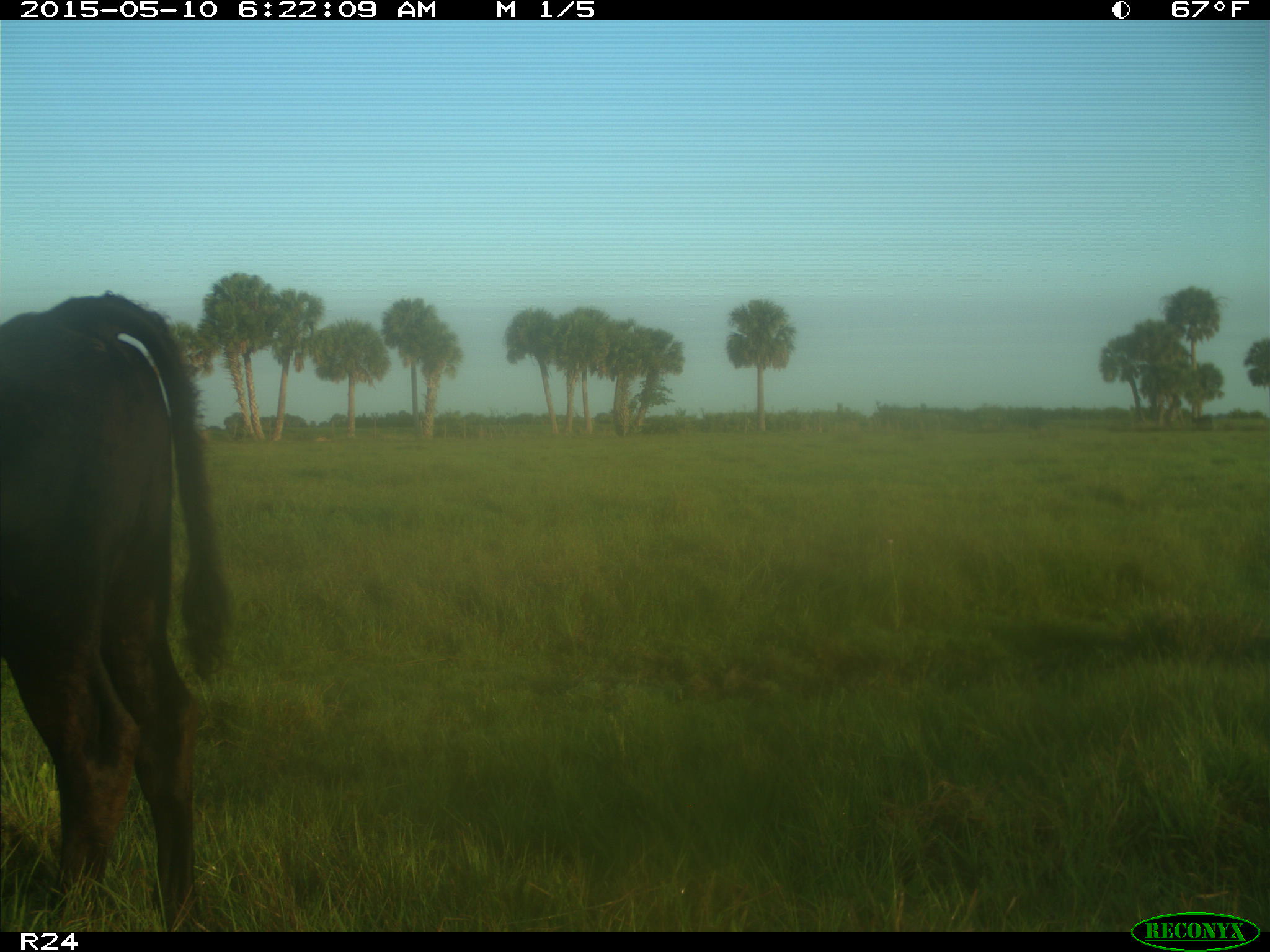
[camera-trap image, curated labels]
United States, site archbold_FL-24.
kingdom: Animalia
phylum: Chordata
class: Mammalia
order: Artiodactyla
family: Bovidae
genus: Bos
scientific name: Bos taurus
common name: domestic cow